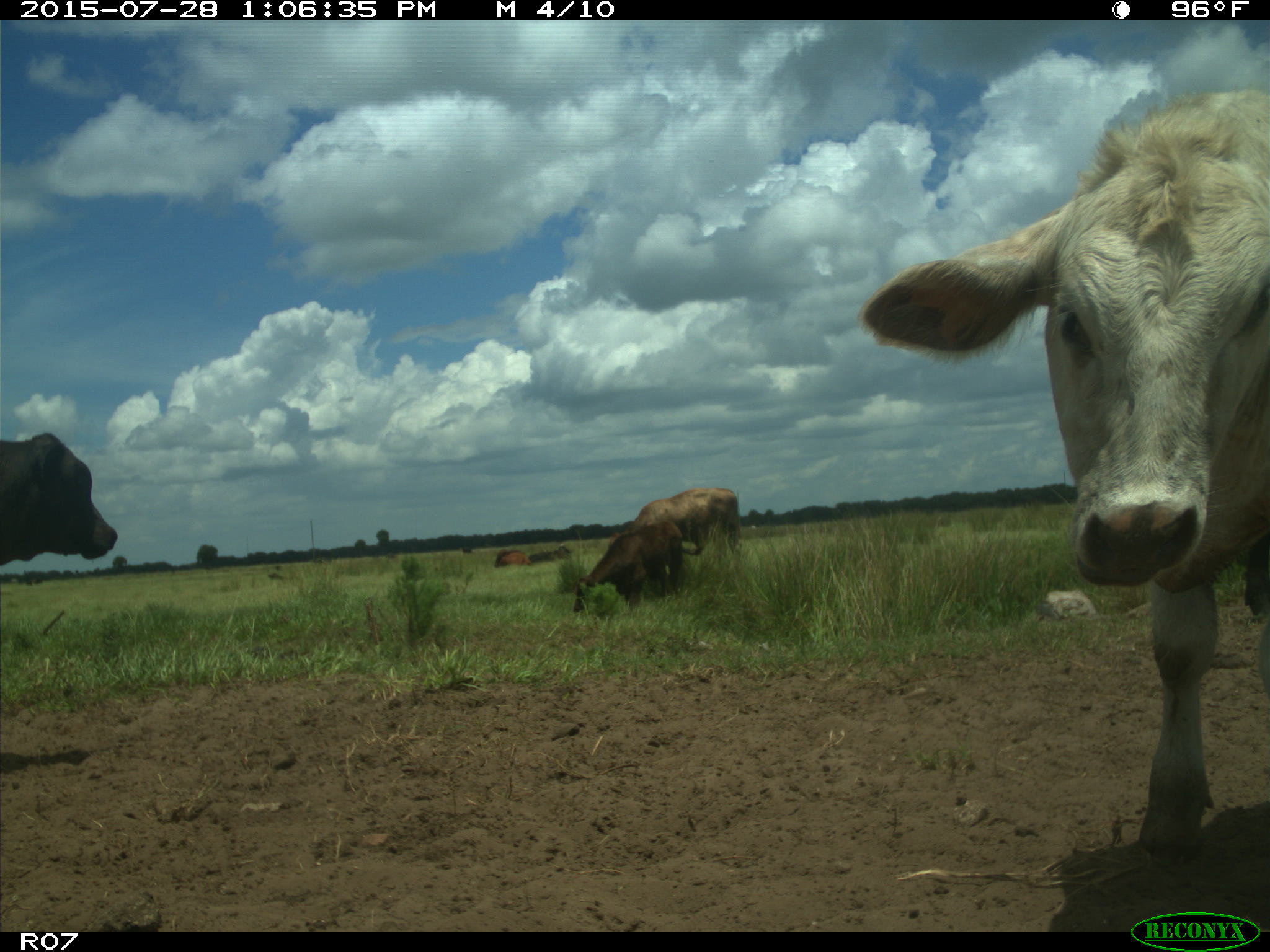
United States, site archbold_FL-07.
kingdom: Animalia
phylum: Chordata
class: Mammalia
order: Artiodactyla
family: Bovidae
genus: Bos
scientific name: Bos taurus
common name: domestic cow